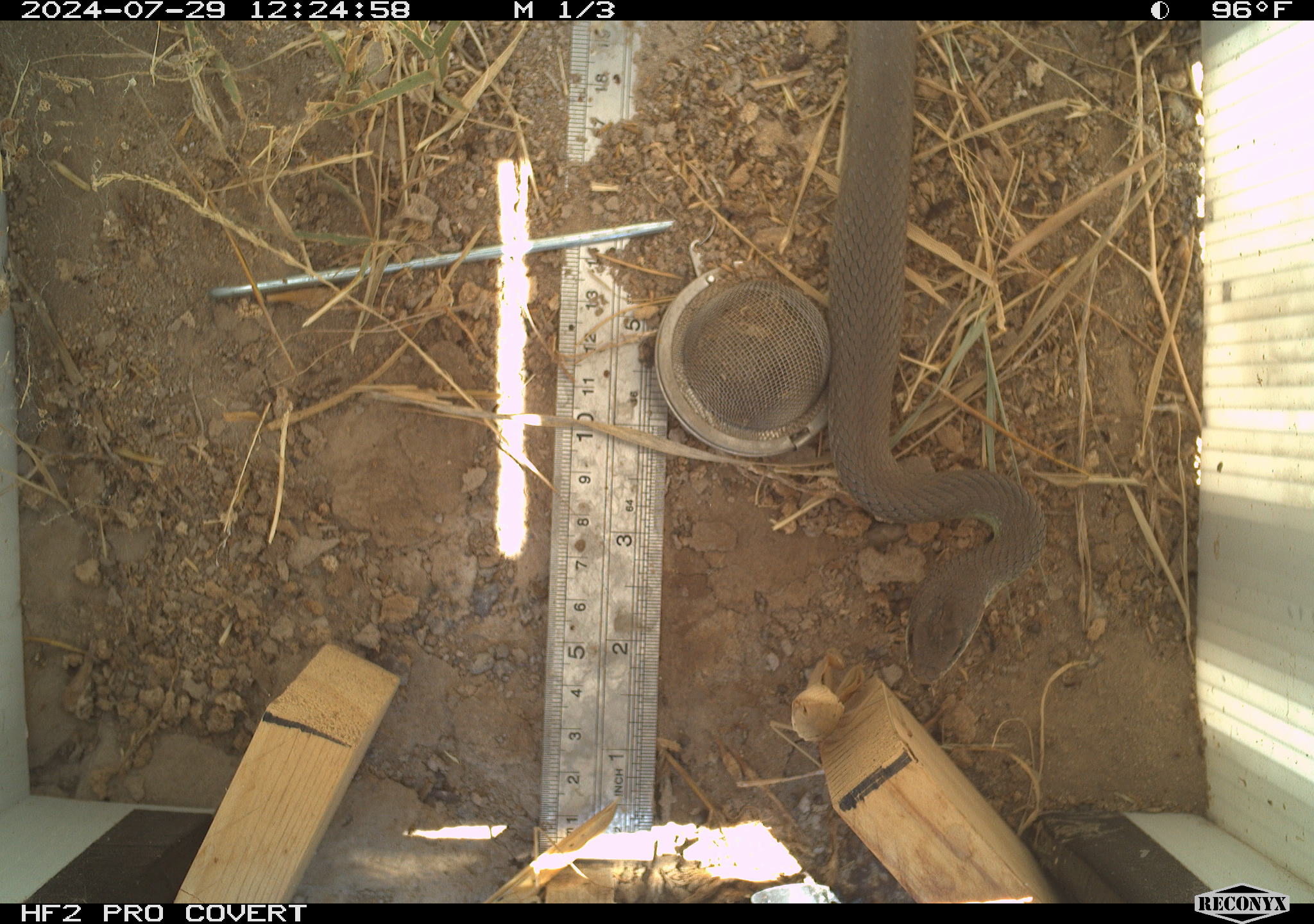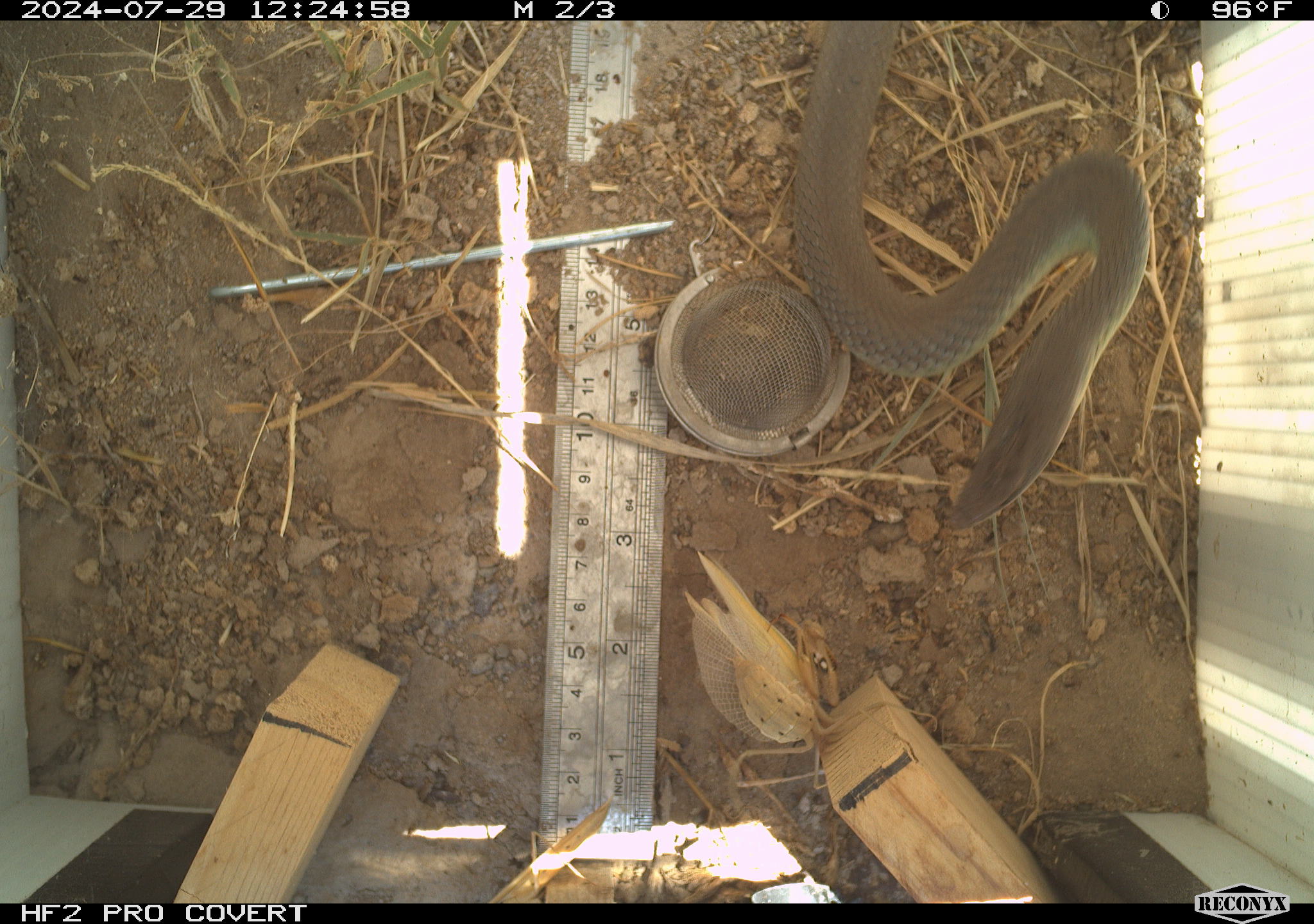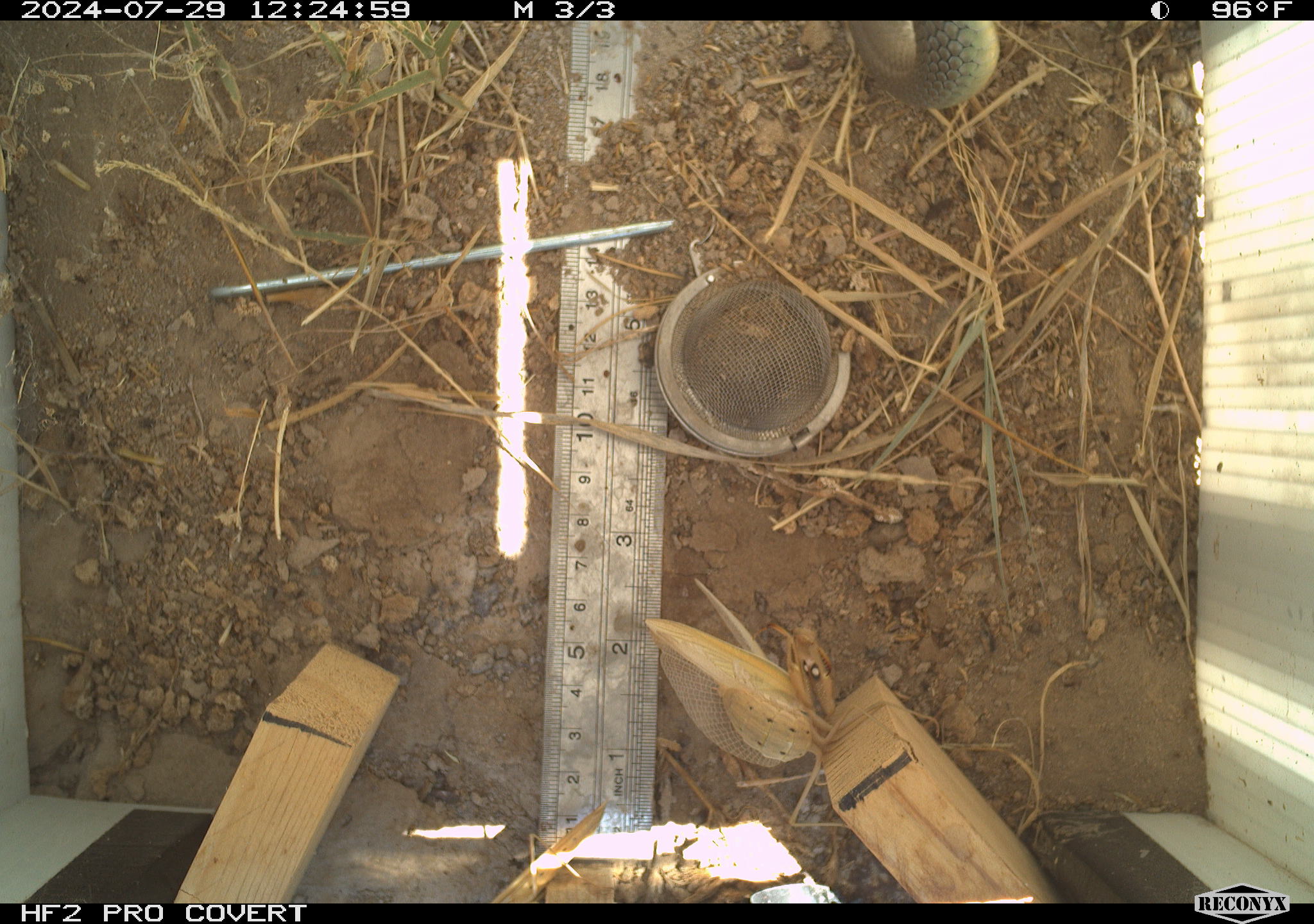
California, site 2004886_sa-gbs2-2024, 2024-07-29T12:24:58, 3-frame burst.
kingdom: Animalia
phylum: Chordata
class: Reptilia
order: Squamata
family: Colubridae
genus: Coluber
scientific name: Coluber constrictor mormon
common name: western yellow-bellied racer